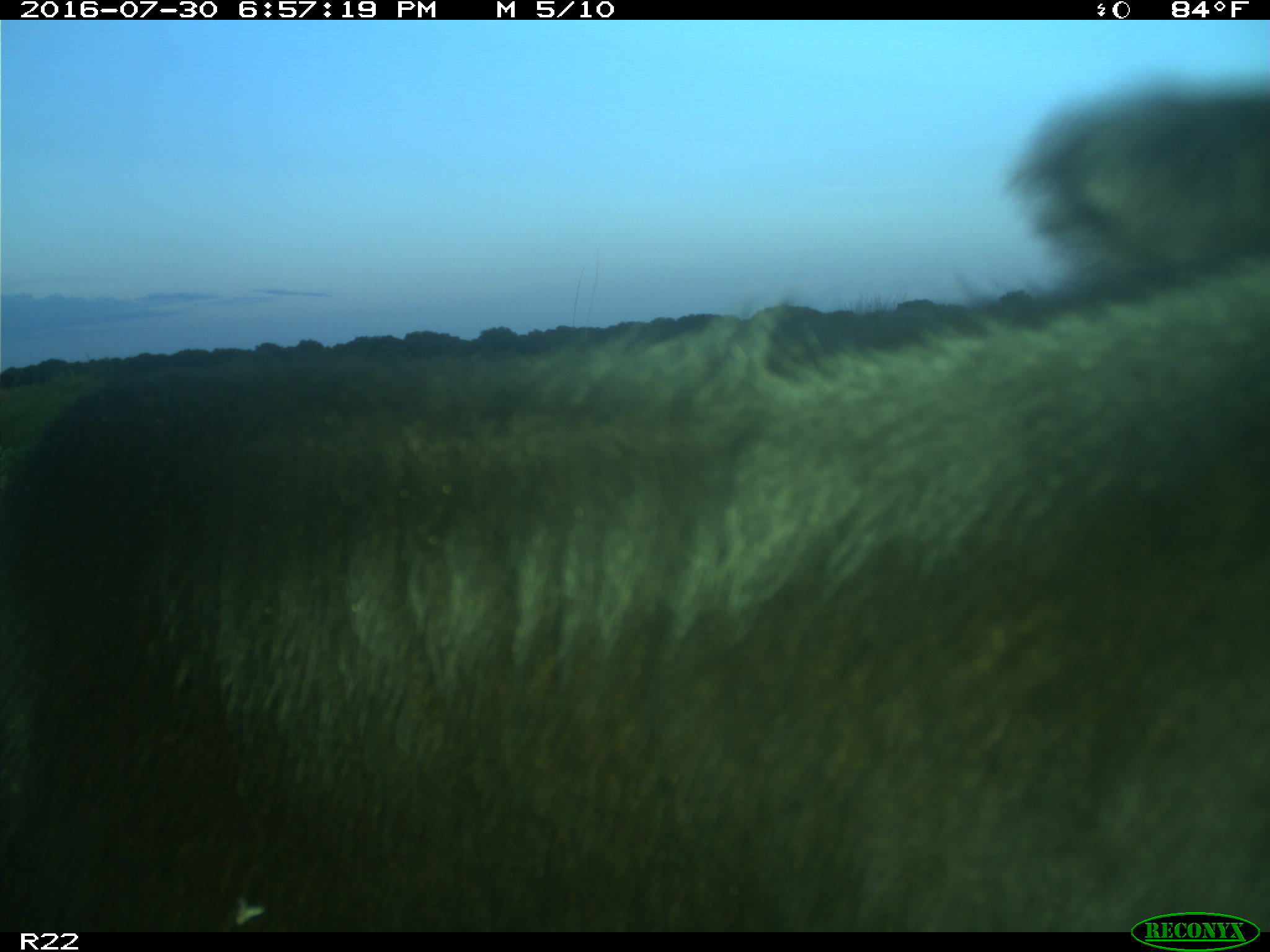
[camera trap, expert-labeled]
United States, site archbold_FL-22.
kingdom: Animalia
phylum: Chordata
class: Mammalia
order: Artiodactyla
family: Bovidae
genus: Bos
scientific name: Bos taurus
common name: domestic cow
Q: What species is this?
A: Bos taurus (domestic cow).